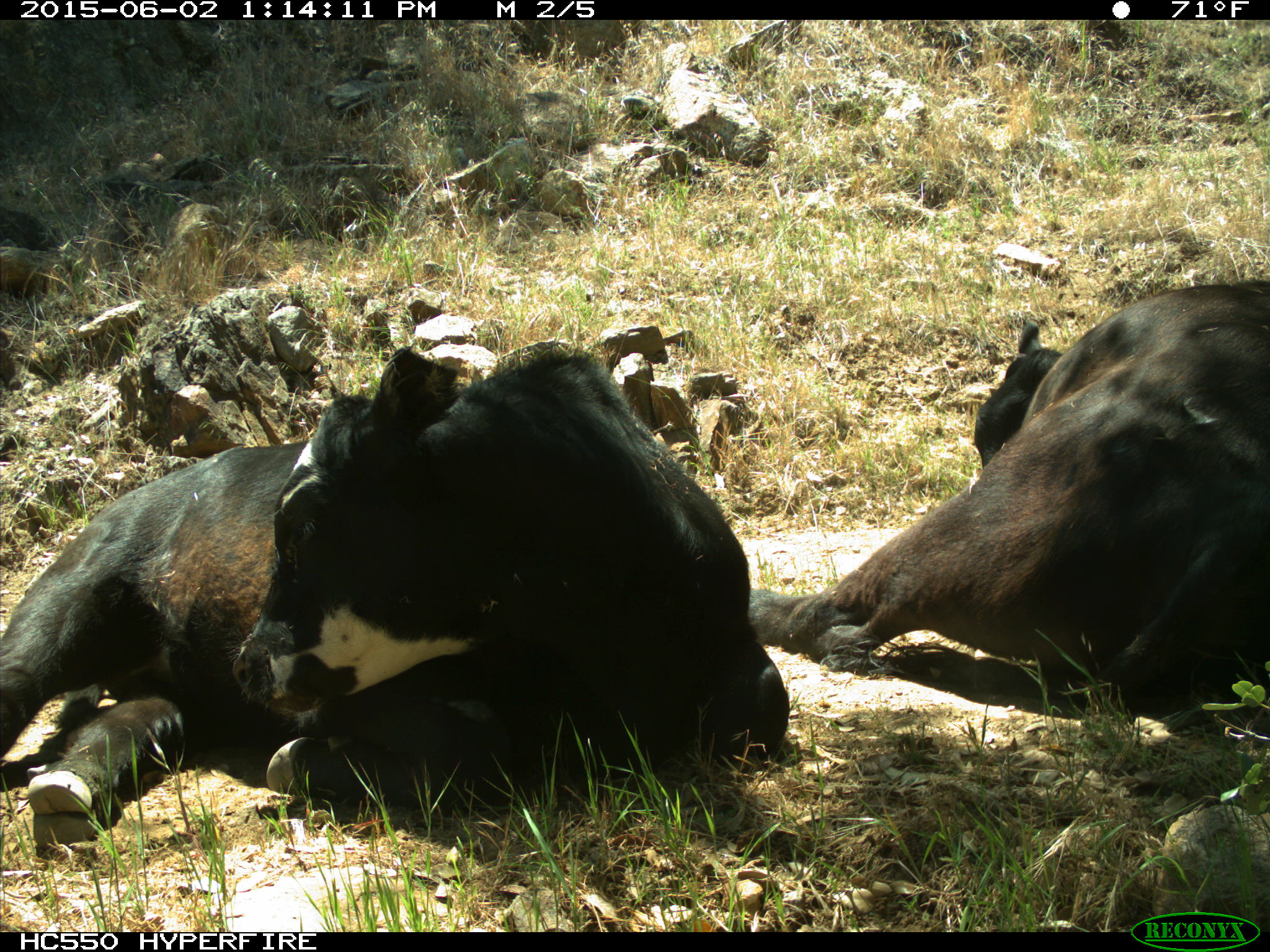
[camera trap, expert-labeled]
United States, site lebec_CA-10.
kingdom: Animalia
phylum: Chordata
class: Mammalia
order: Artiodactyla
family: Bovidae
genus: Bos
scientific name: Bos taurus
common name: domestic cow